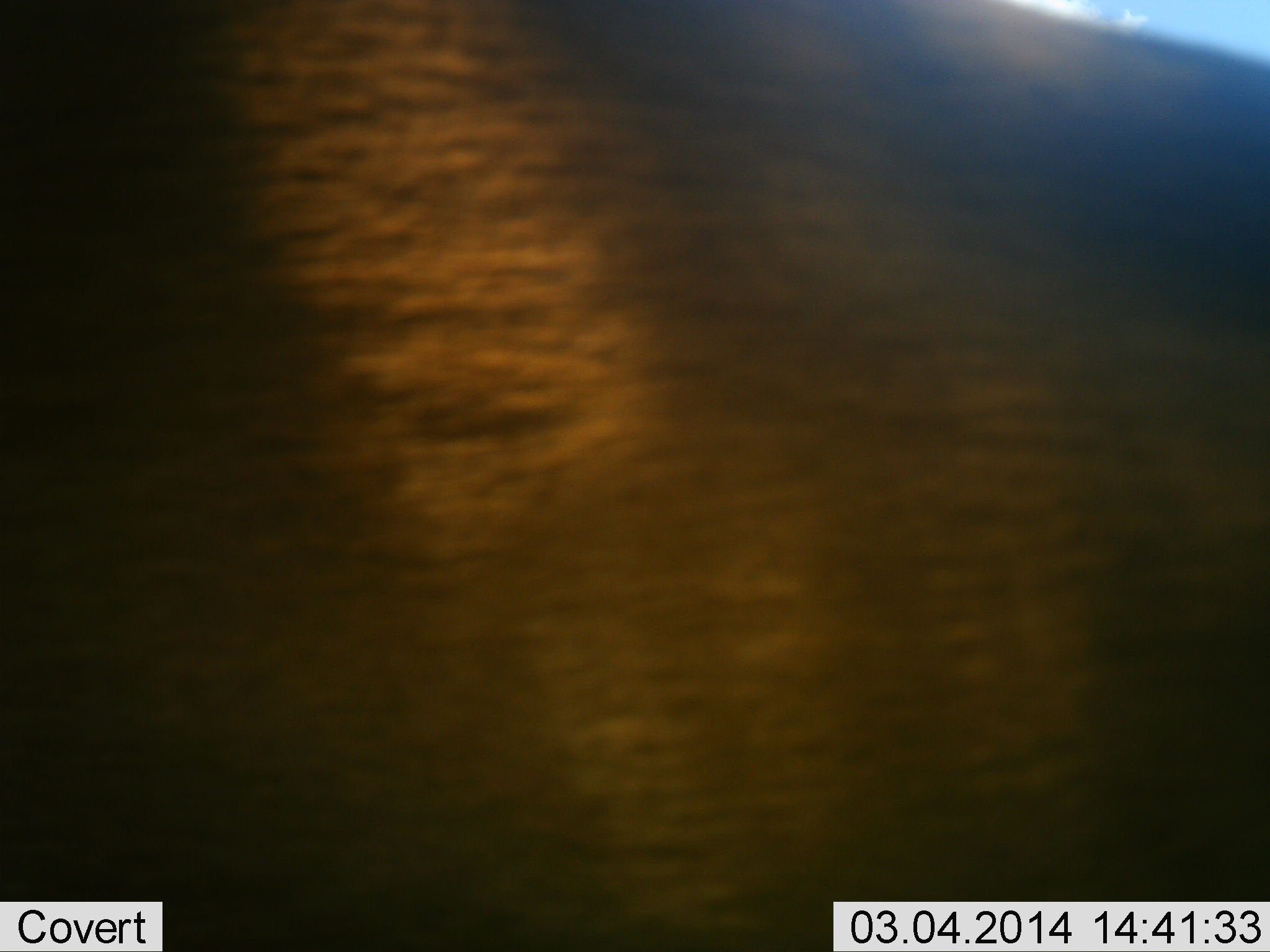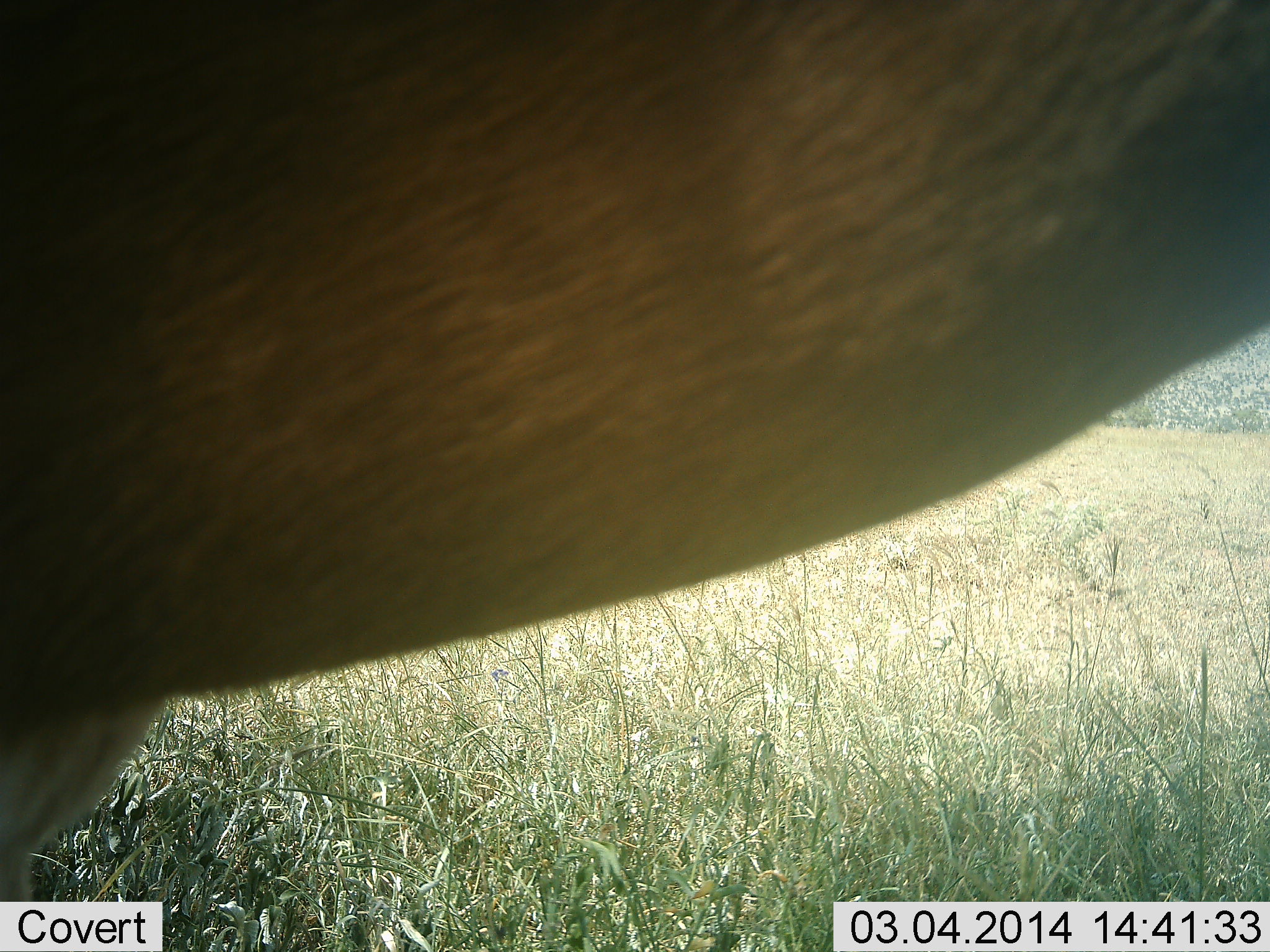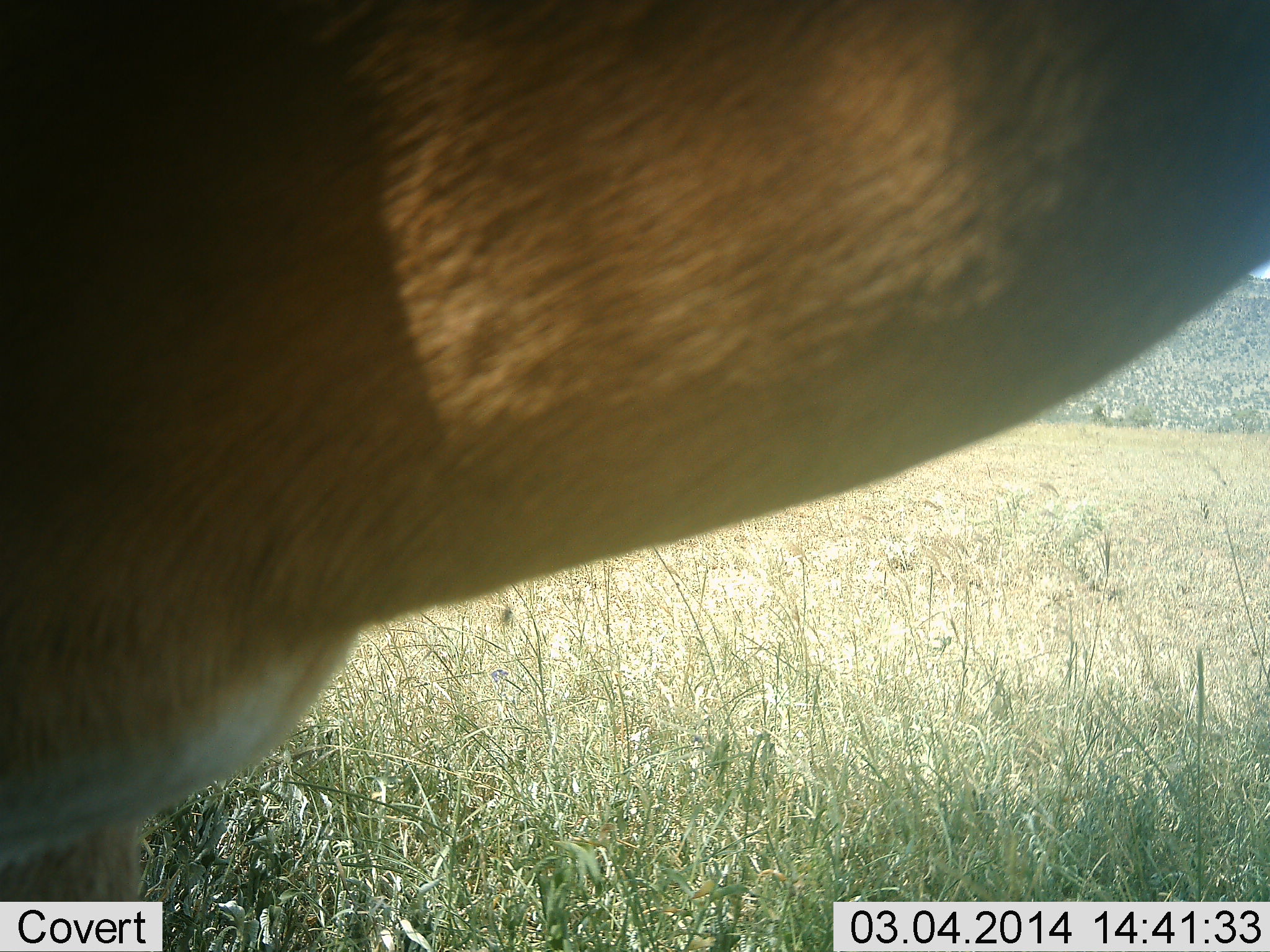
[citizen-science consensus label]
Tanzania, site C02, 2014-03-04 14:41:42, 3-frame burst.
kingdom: Animalia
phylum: Chordata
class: Mammalia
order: Artiodactyla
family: Bovidae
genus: Aepyceros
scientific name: Aepyceros melampus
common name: impala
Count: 1.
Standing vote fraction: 55%.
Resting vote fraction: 0%.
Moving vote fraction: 27%.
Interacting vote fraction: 0%.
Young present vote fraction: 0%.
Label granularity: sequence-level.